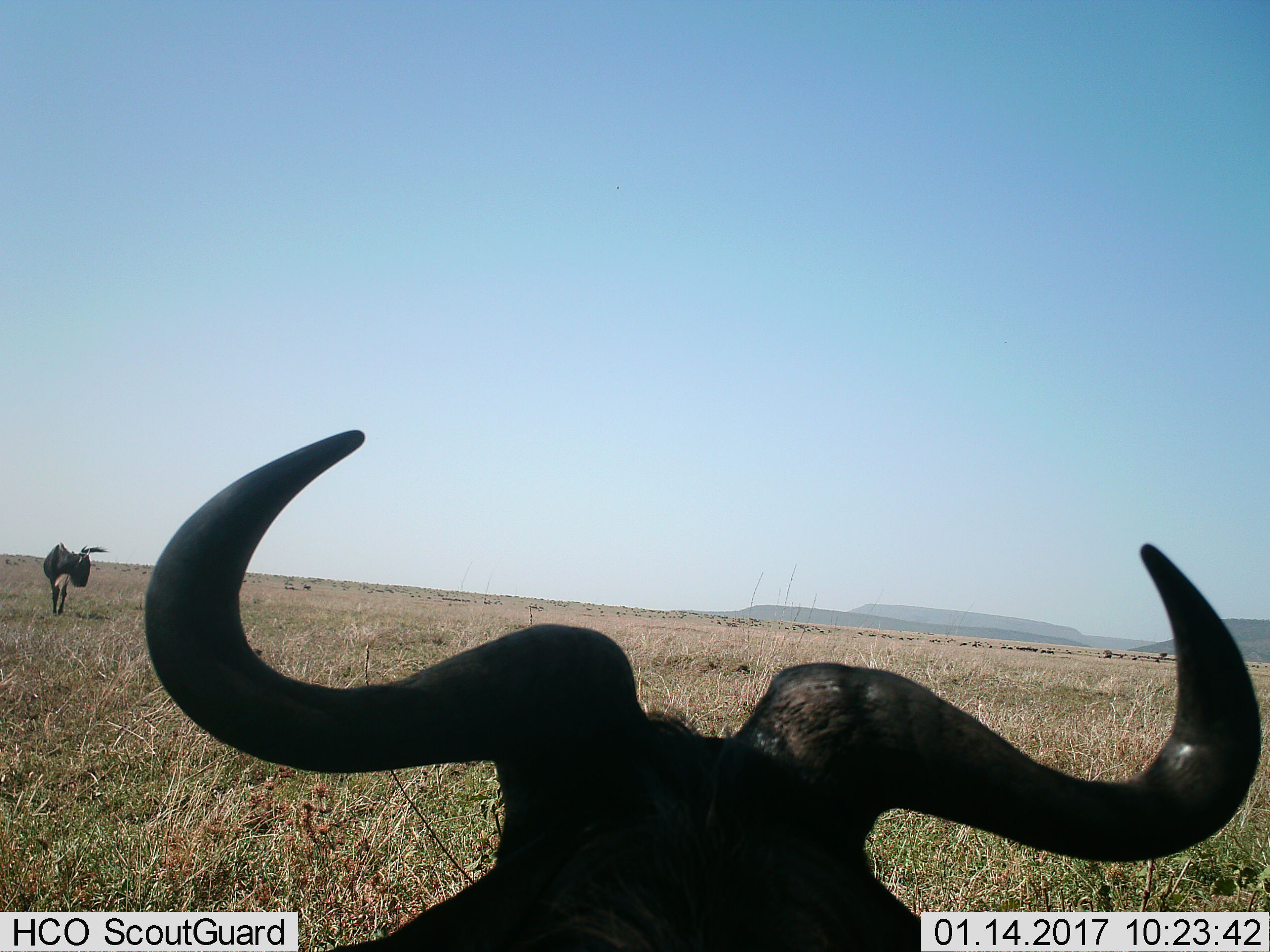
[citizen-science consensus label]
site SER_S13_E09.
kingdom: Animalia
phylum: Chordata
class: Mammalia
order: Artiodactyla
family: Bovidae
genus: Connochaetes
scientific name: Connochaetes taurinus taurinus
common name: blue wildebeest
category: wildebeestblue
Wildebeestblue (blue wildebeest) (Connochaetes taurinus taurinus), count 11-50. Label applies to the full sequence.